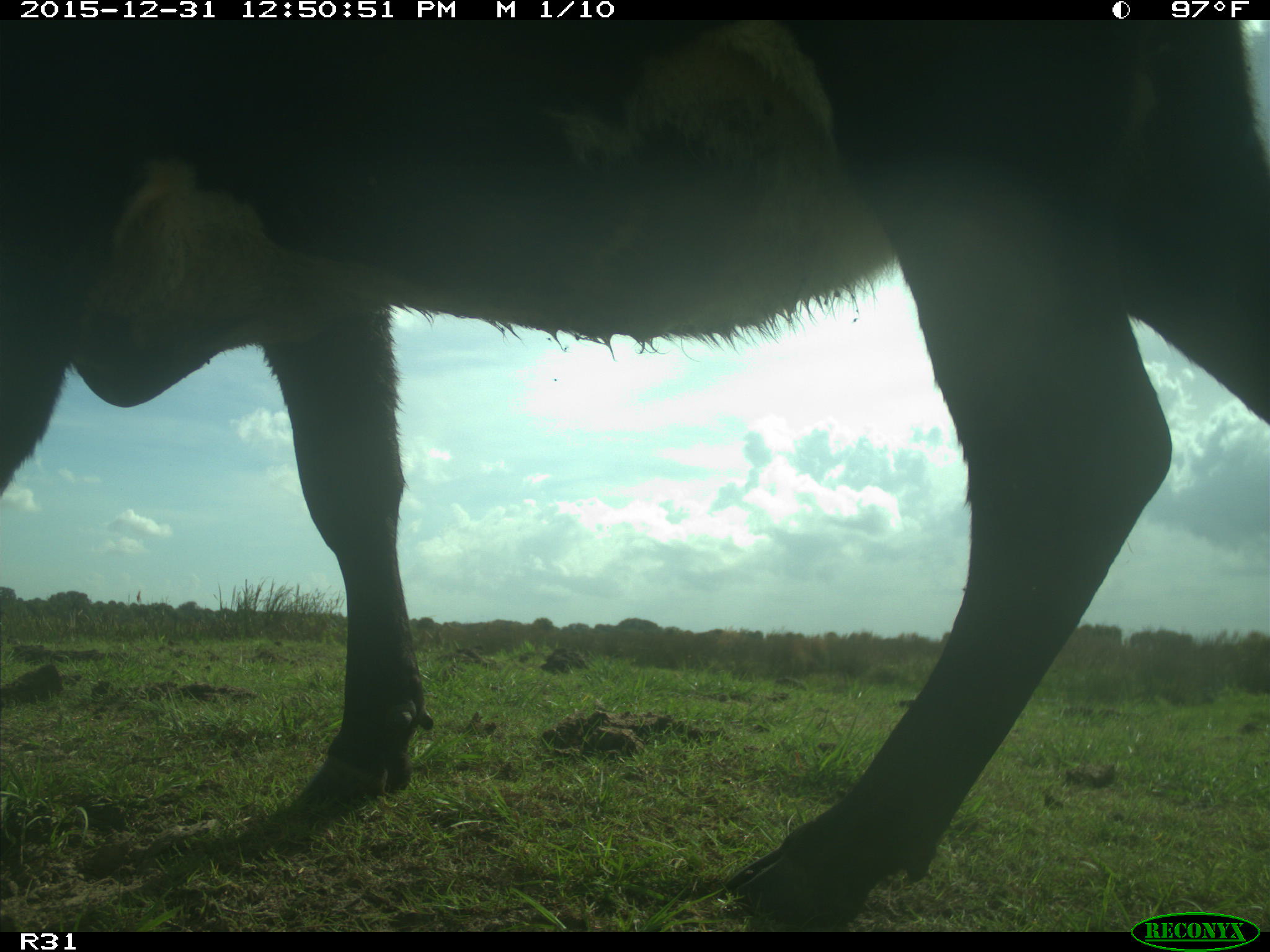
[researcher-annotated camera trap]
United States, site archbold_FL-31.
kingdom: Animalia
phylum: Chordata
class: Mammalia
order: Artiodactyla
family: Bovidae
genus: Bos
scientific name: Bos taurus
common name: domestic cow